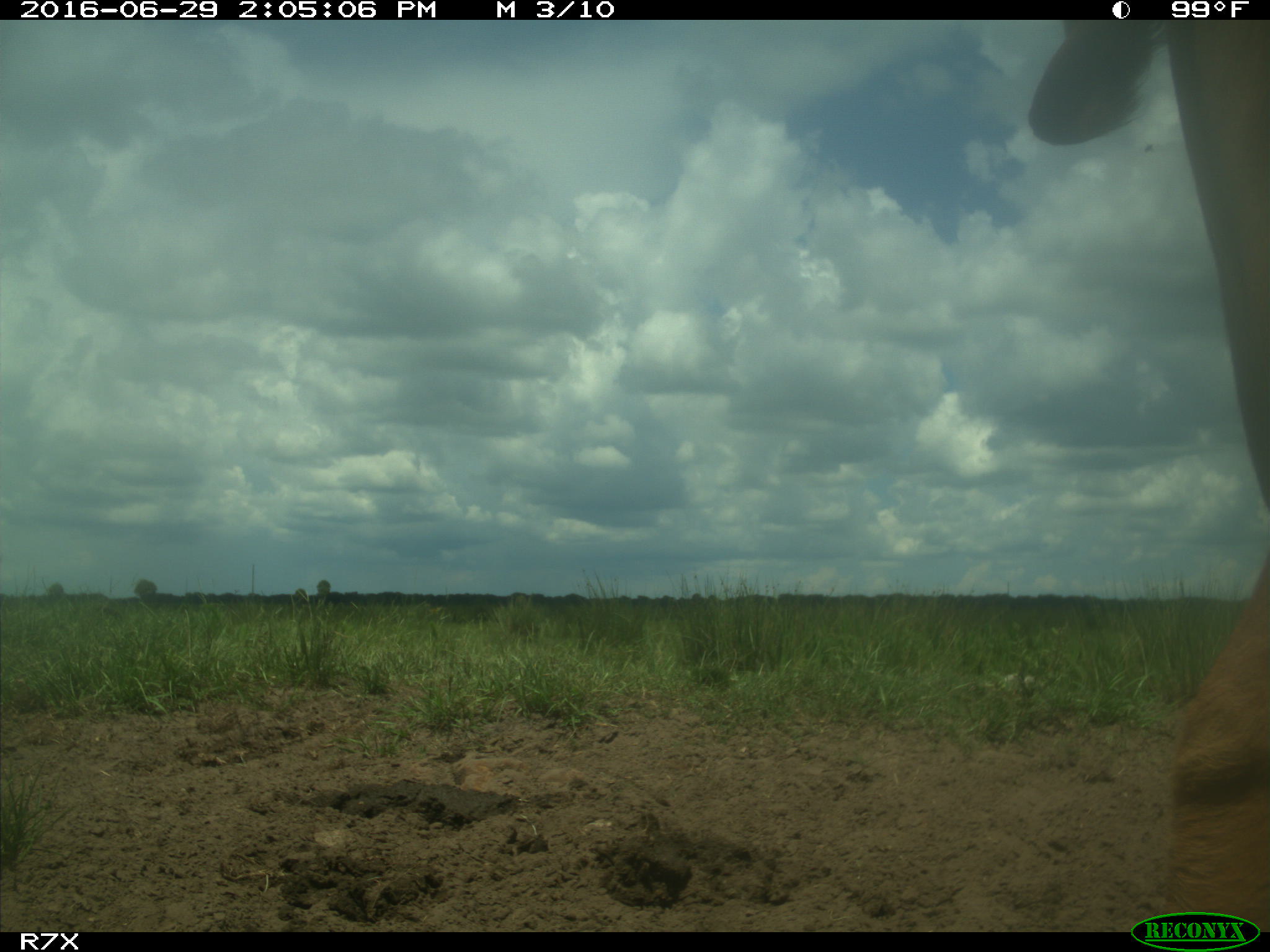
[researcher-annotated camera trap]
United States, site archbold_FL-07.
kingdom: Animalia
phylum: Chordata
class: Mammalia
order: Artiodactyla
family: Bovidae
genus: Bos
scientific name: Bos taurus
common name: domestic cow